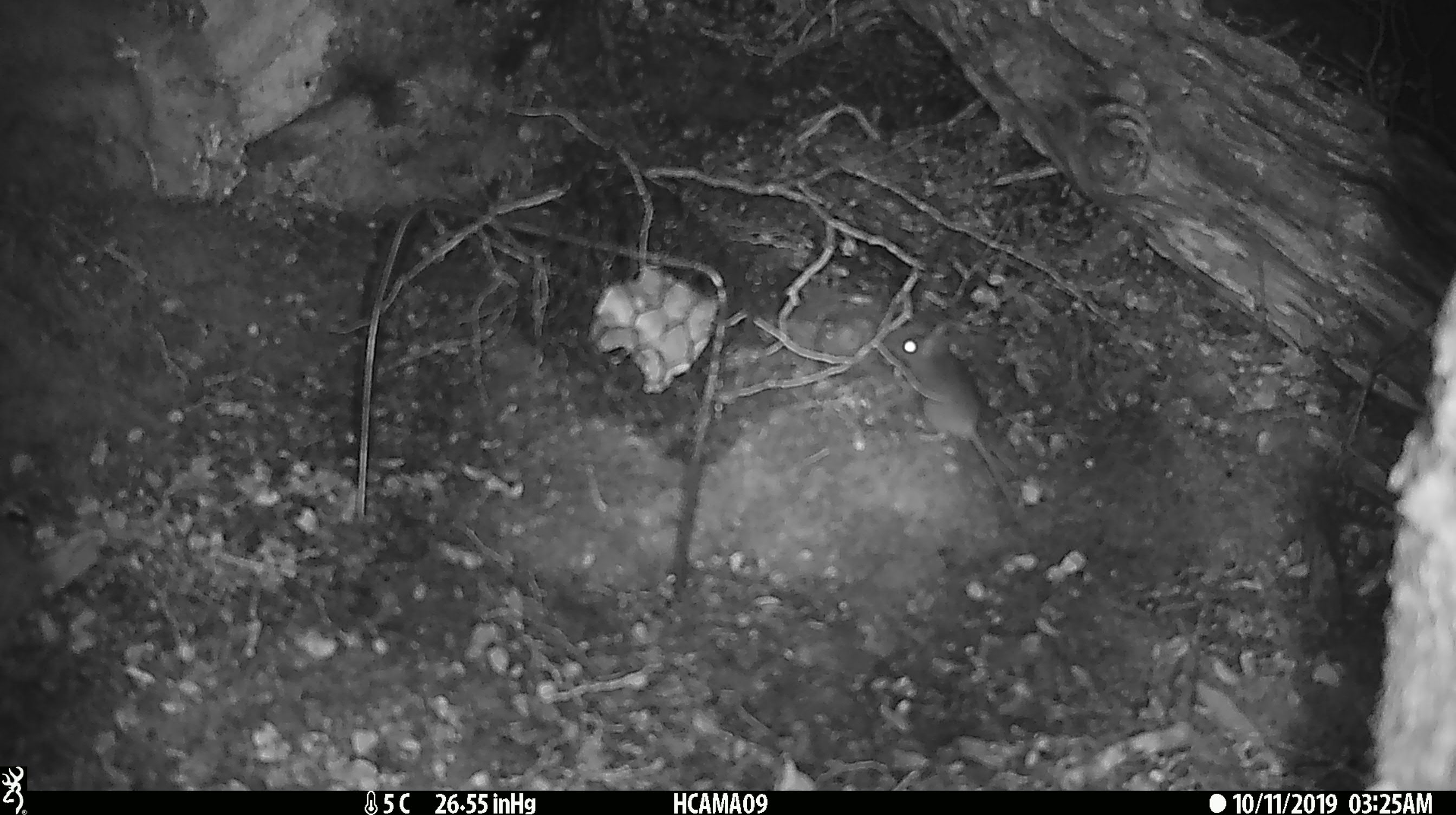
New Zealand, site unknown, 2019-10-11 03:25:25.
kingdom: Animalia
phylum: Chordata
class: Mammalia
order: Rodentia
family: Muridae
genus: Mus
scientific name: Mus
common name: mouse